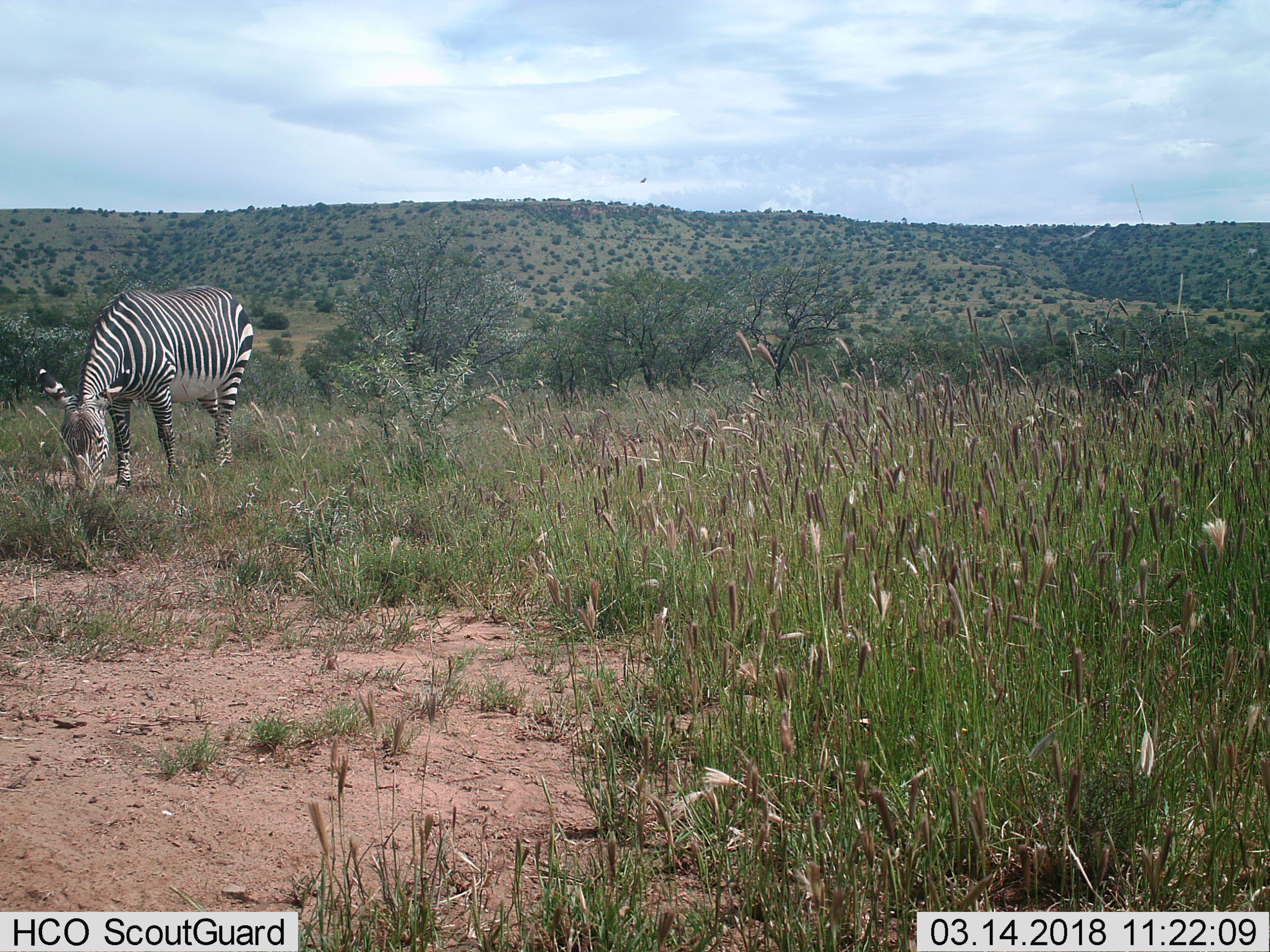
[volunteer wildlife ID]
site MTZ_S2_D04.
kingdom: Animalia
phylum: Chordata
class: Mammalia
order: Perissodactyla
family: Equidae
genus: Equus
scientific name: Equus zebra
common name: mountain zebra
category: zebramountain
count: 1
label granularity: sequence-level